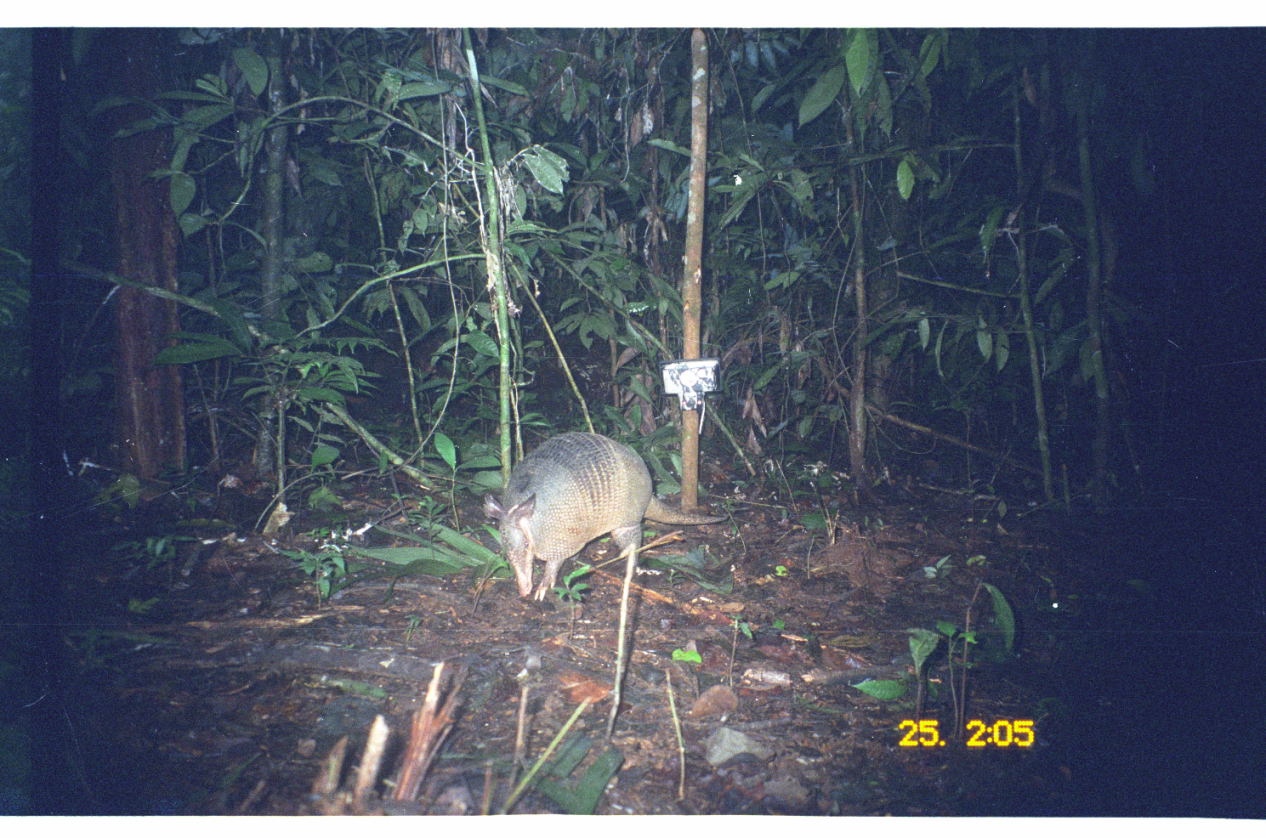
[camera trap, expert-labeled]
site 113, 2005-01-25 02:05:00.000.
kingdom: Animalia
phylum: Chordata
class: Mammalia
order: Cingulata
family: Dasypodidae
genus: Dasypus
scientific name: Dasypus novemcinctus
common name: nine-banded armadillo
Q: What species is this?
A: Dasypus novemcinctus (nine-banded armadillo).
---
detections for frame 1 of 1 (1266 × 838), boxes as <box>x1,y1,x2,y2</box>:
dasypus novemcinctus: <box>479,429,732,603</box>